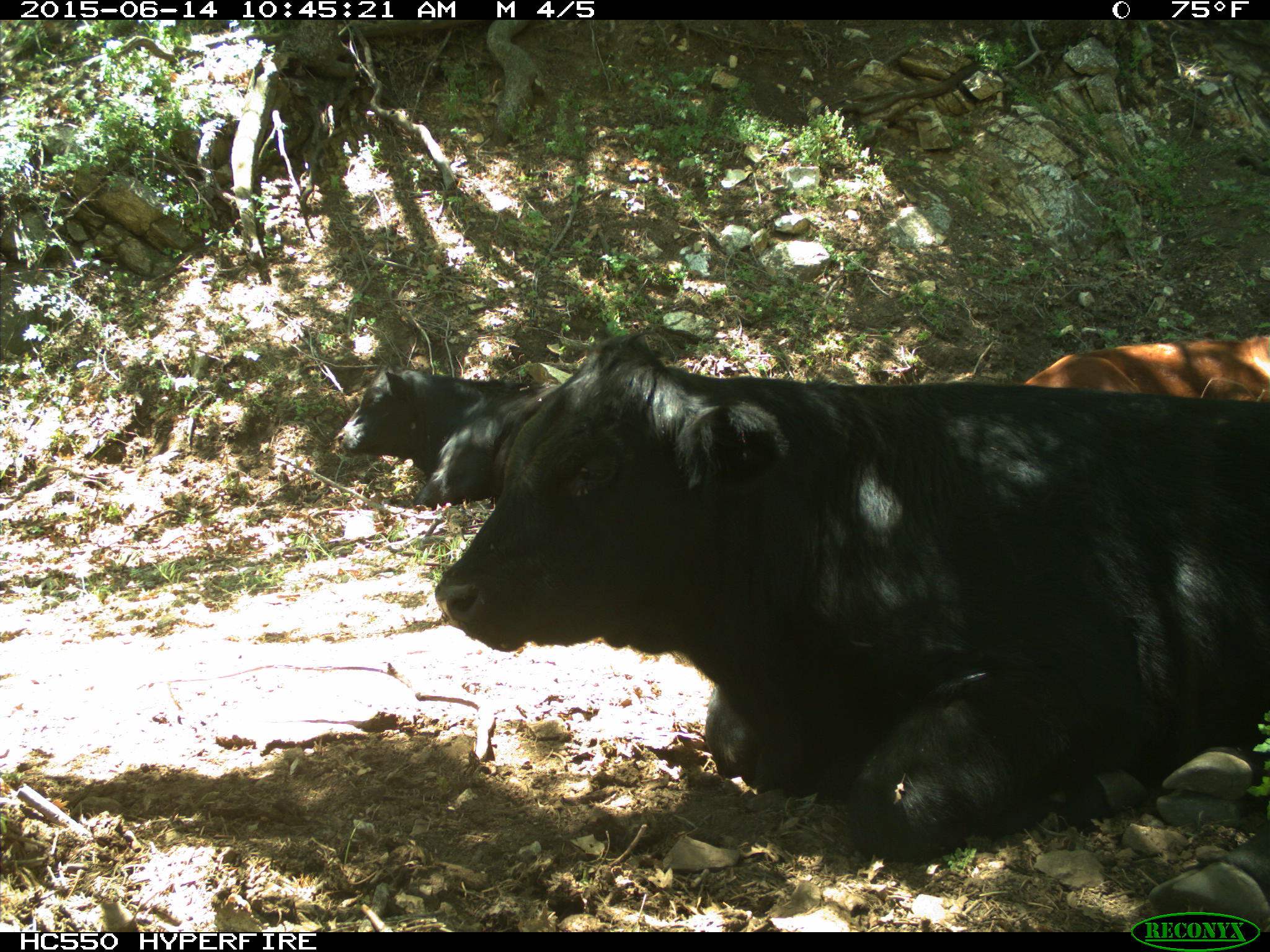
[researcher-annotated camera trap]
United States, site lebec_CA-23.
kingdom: Animalia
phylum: Chordata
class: Mammalia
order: Artiodactyla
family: Bovidae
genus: Bos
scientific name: Bos taurus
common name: domestic cow